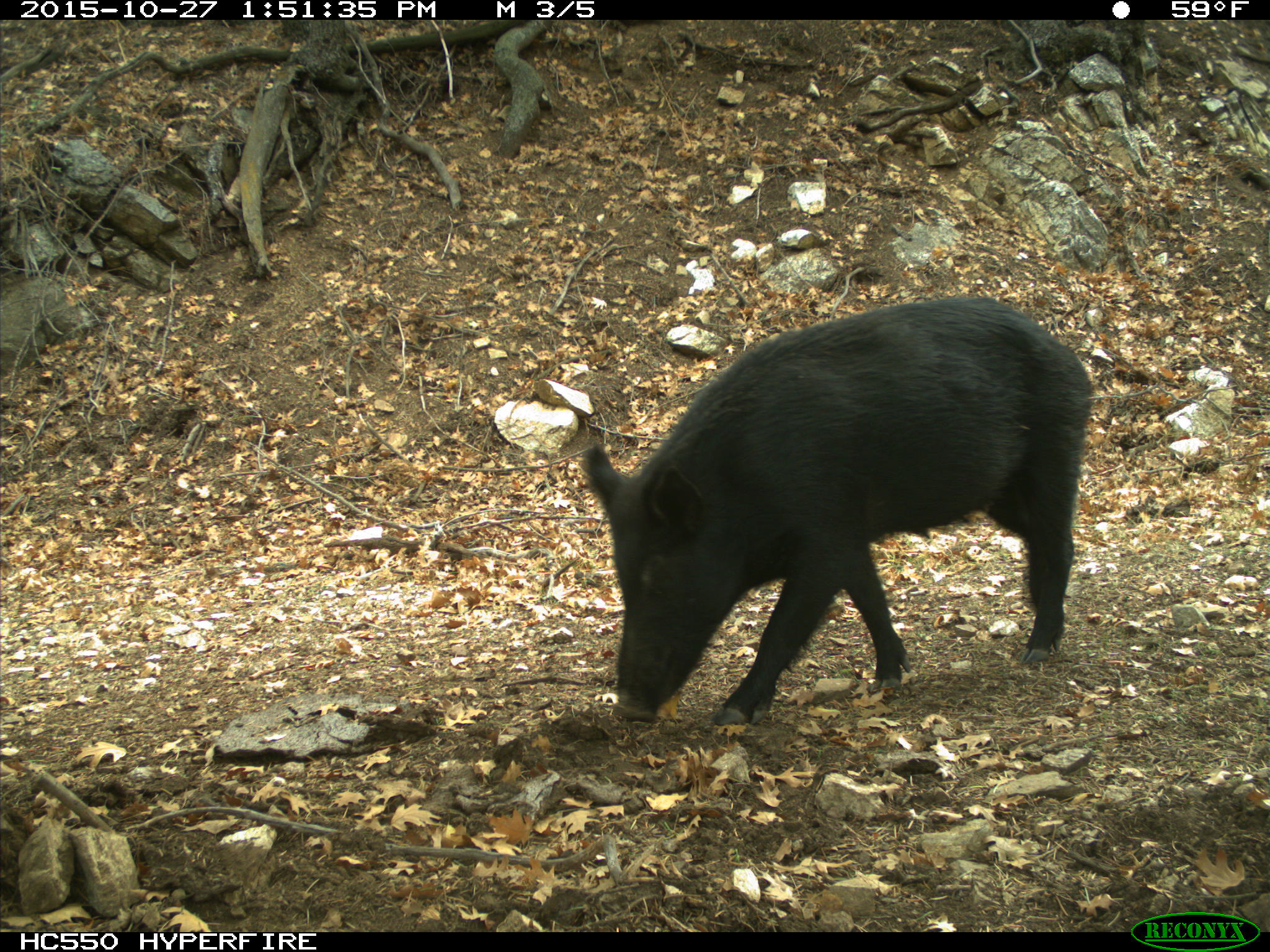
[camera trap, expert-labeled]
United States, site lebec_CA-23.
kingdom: Animalia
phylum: Chordata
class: Mammalia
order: Artiodactyla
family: Suidae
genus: Sus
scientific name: Sus scrofa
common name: wild boar